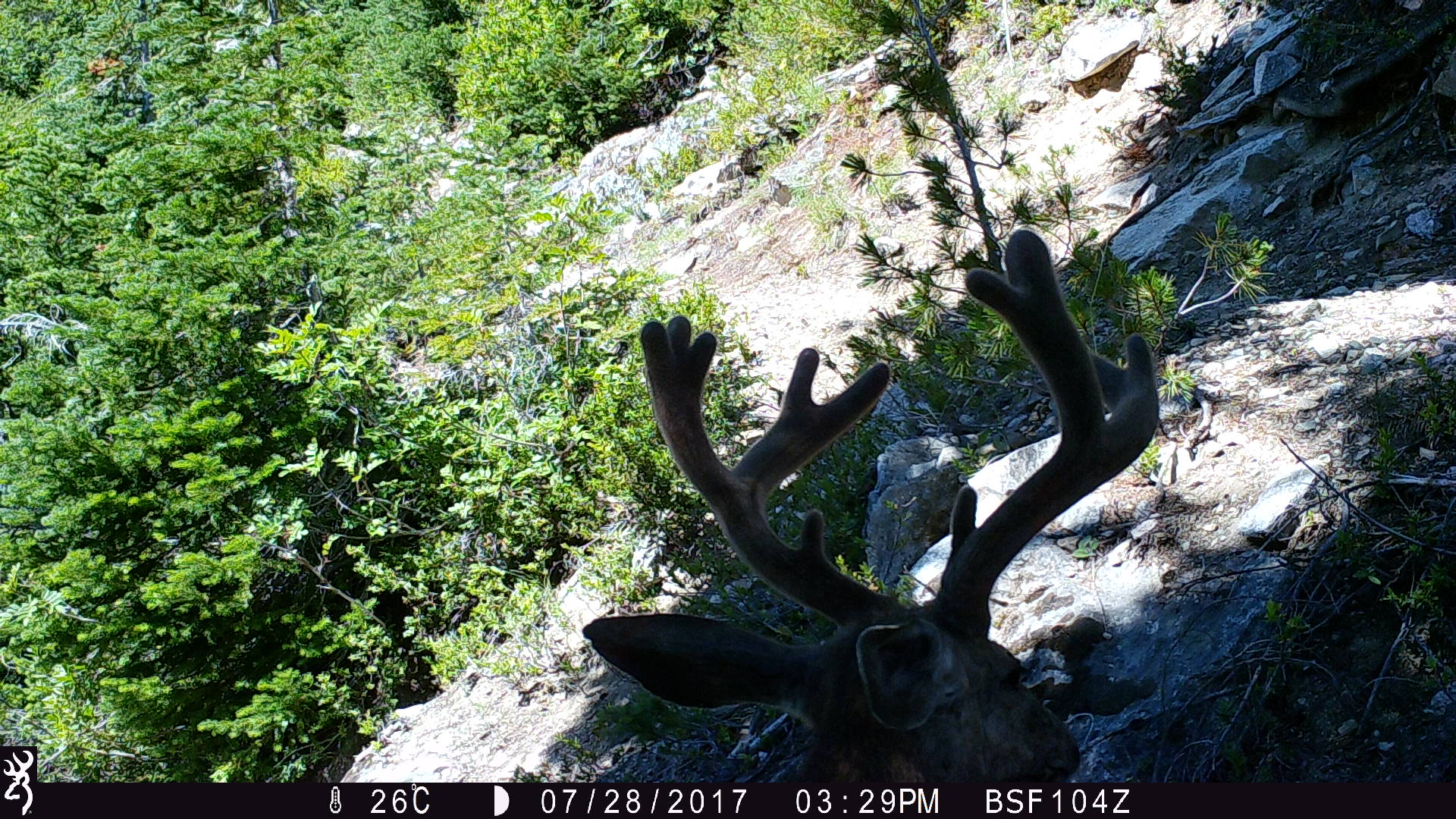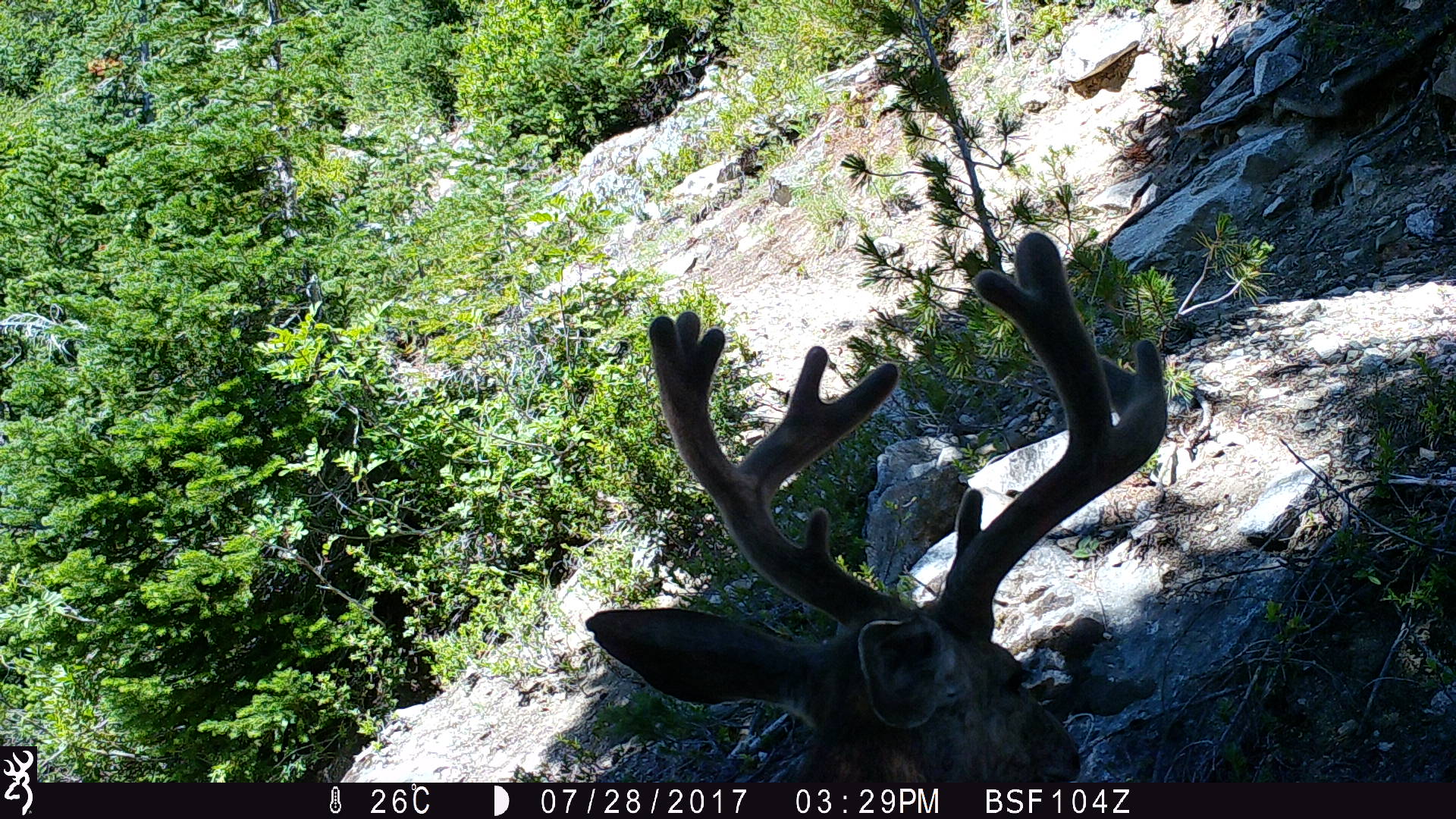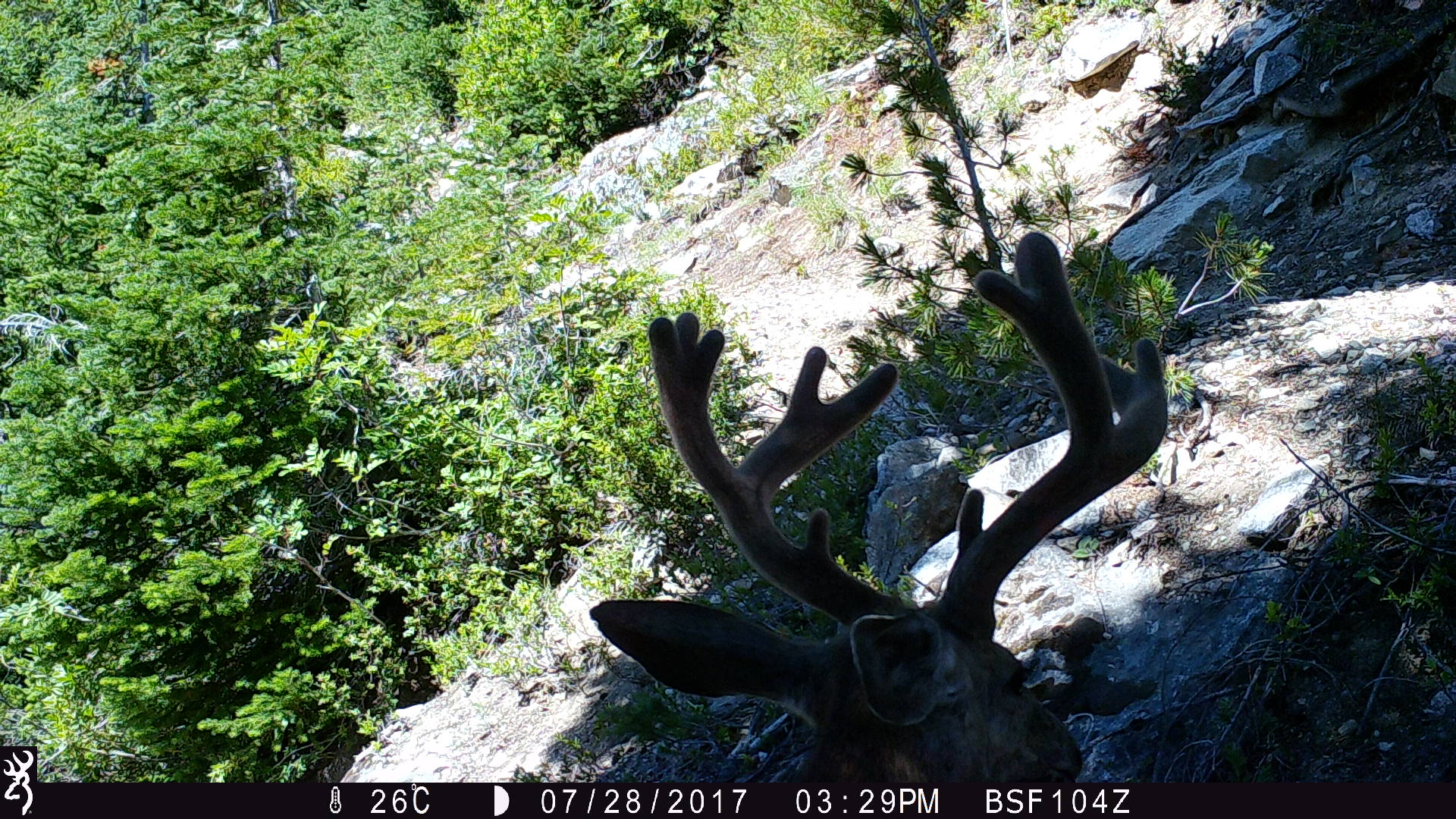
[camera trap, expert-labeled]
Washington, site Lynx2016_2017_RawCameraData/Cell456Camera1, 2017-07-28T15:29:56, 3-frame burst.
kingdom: Animalia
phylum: Chordata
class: Mammalia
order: Artiodactyla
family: Cervidae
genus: Odocoileus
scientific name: Odocoileus hemionus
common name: mule deer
Odocoileus hemionus (mule deer). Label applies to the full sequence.